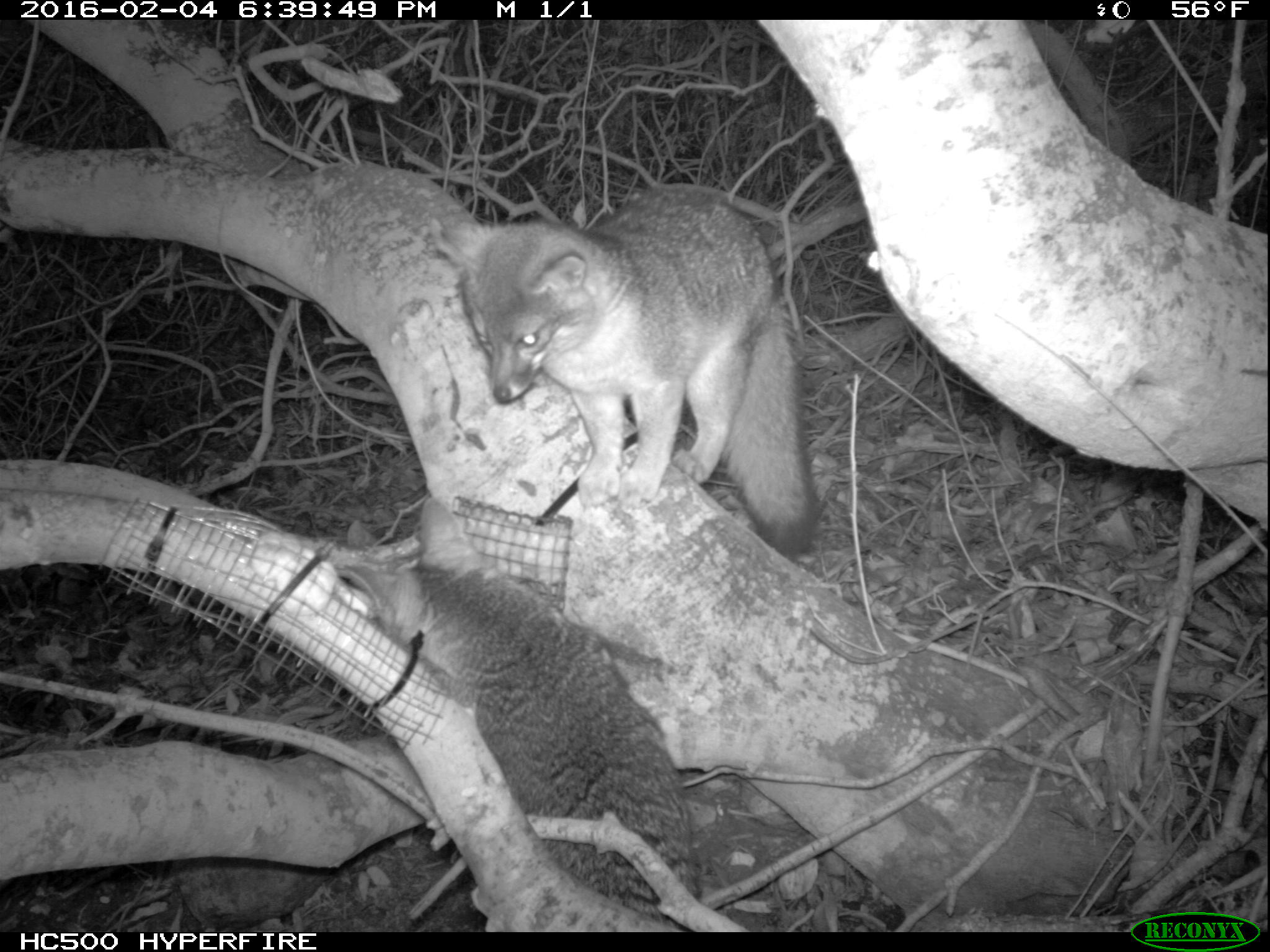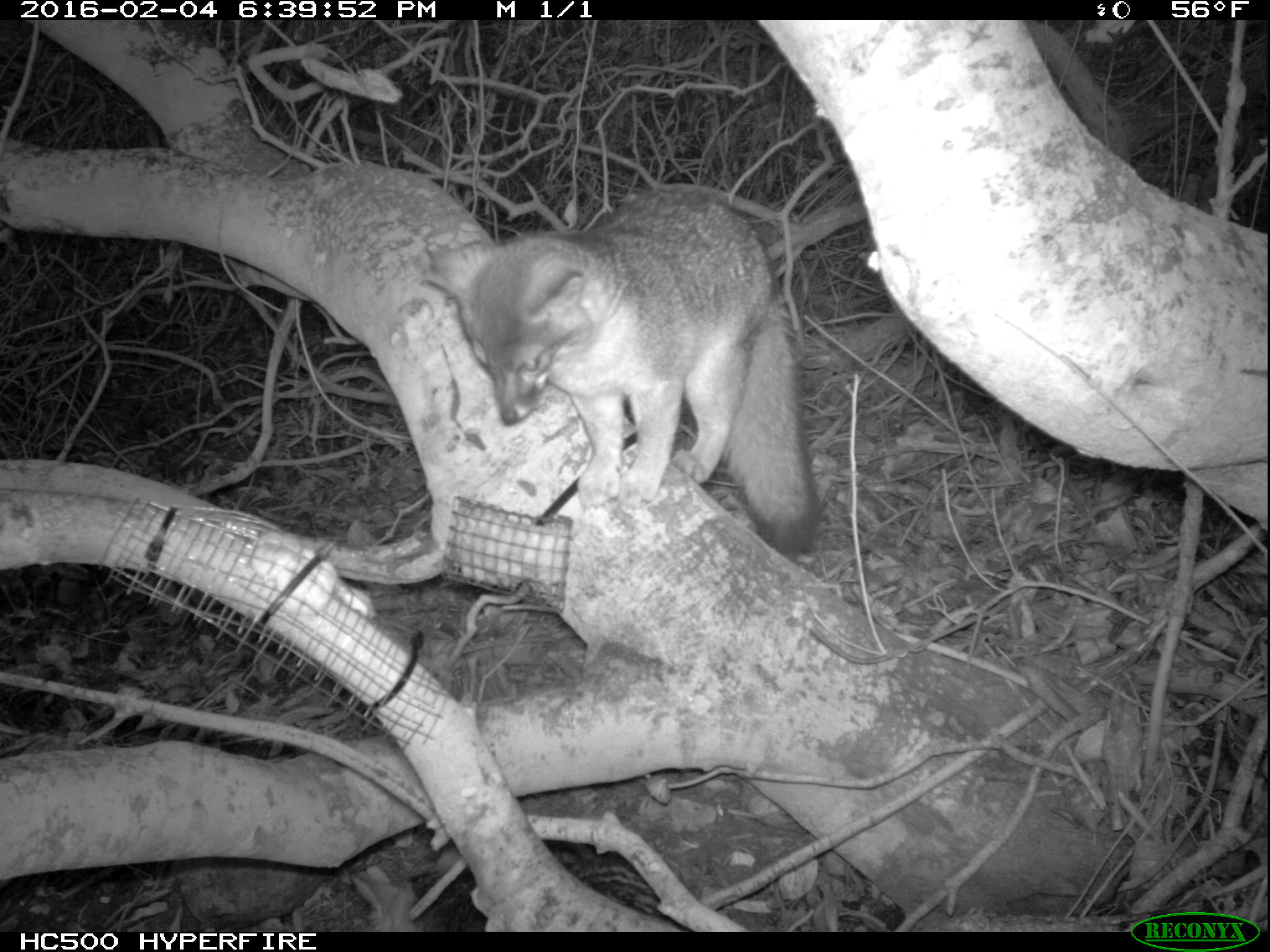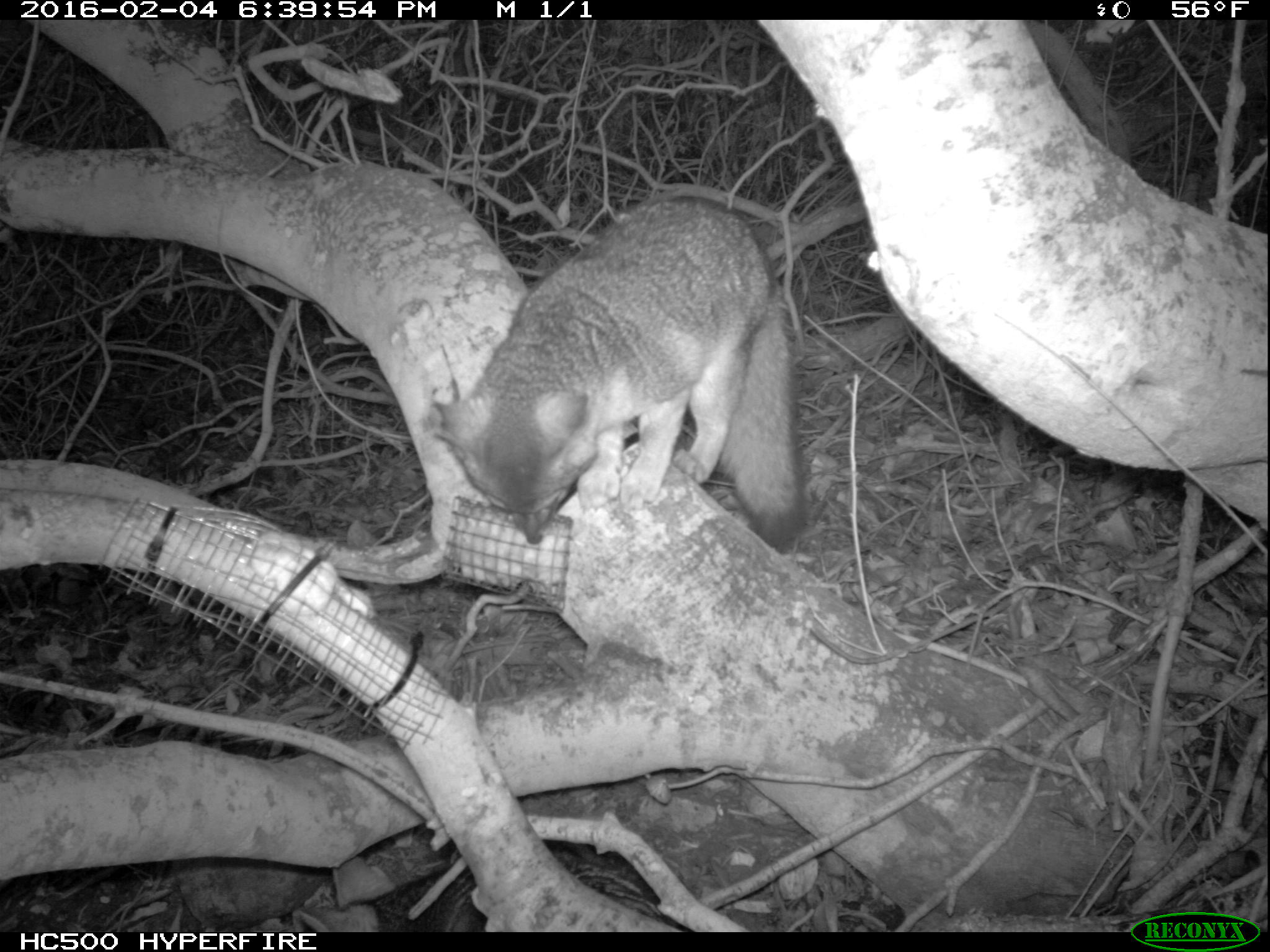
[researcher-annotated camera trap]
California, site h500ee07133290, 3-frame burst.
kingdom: Animalia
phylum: Chordata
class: Mammalia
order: Carnivora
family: Canidae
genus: Urocyon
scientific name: Urocyon littoralis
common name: island fox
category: fox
Fox (island fox) (Urocyon littoralis).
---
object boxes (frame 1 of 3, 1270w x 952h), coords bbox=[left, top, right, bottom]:
fox: bbox=[334, 498, 703, 932]; bbox=[429, 187, 820, 560]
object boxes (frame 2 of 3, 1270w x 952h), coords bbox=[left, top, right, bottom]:
fox: bbox=[424, 188, 819, 555]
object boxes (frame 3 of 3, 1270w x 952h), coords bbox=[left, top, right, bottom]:
fox: bbox=[429, 193, 805, 557]